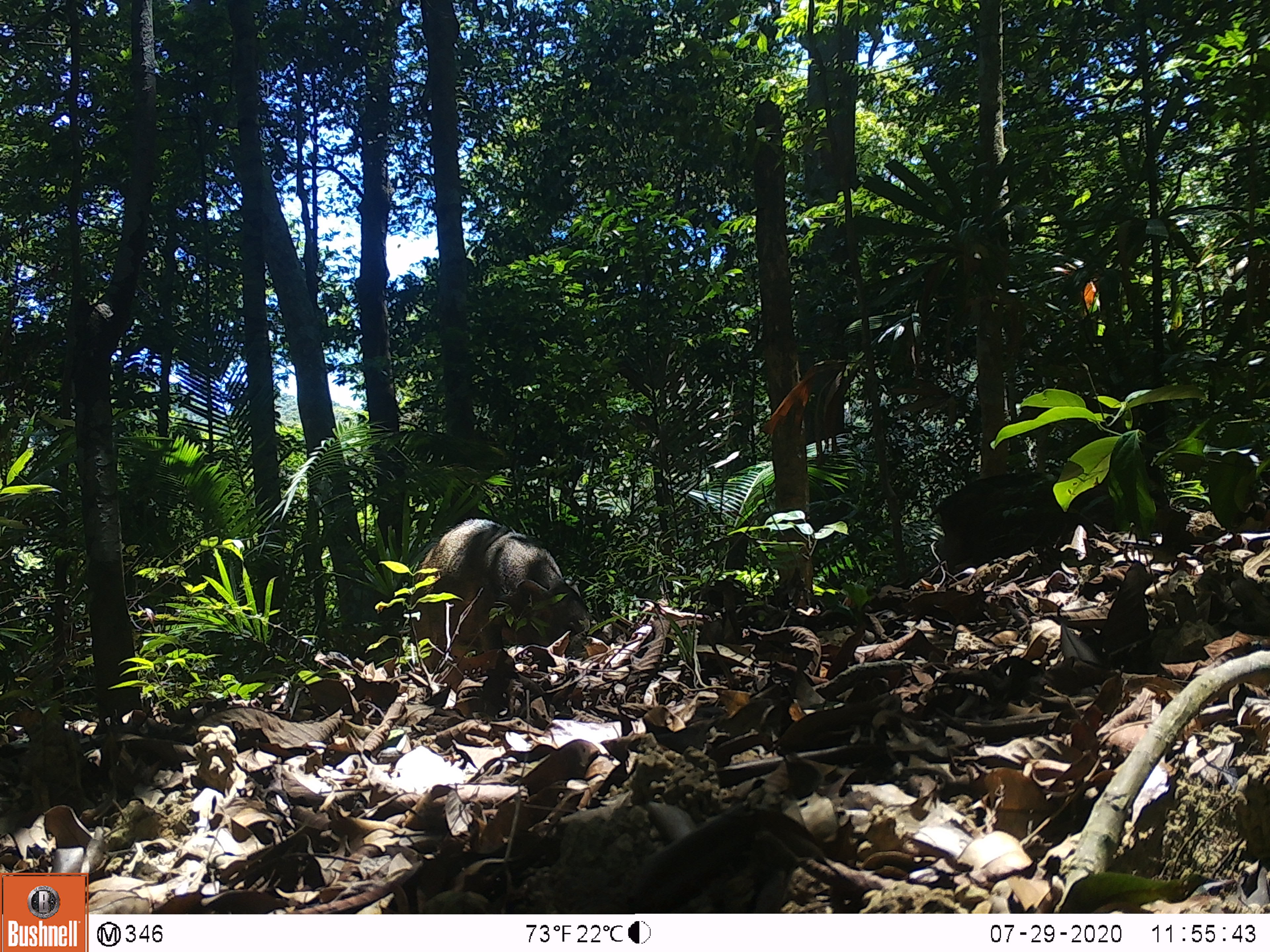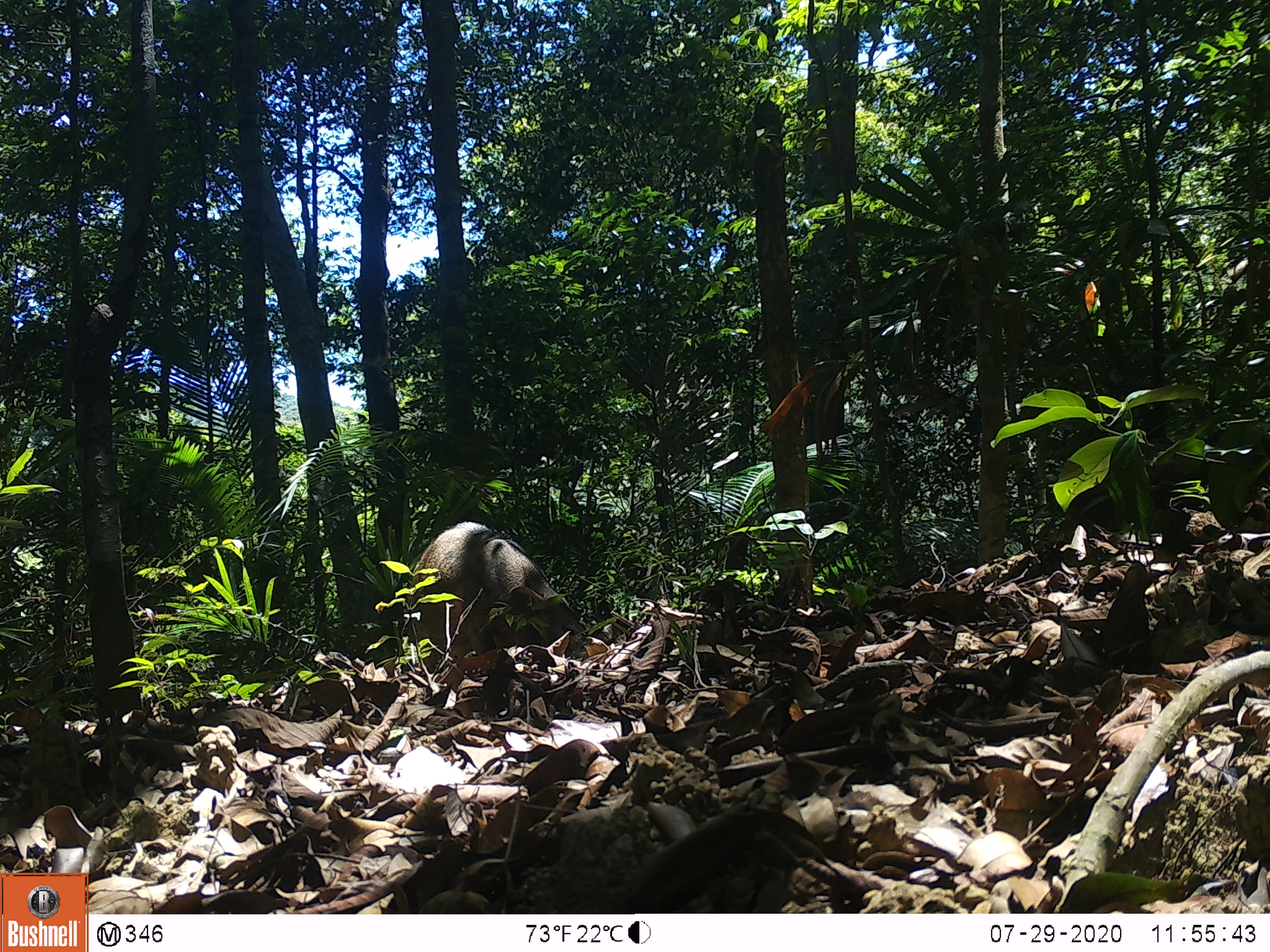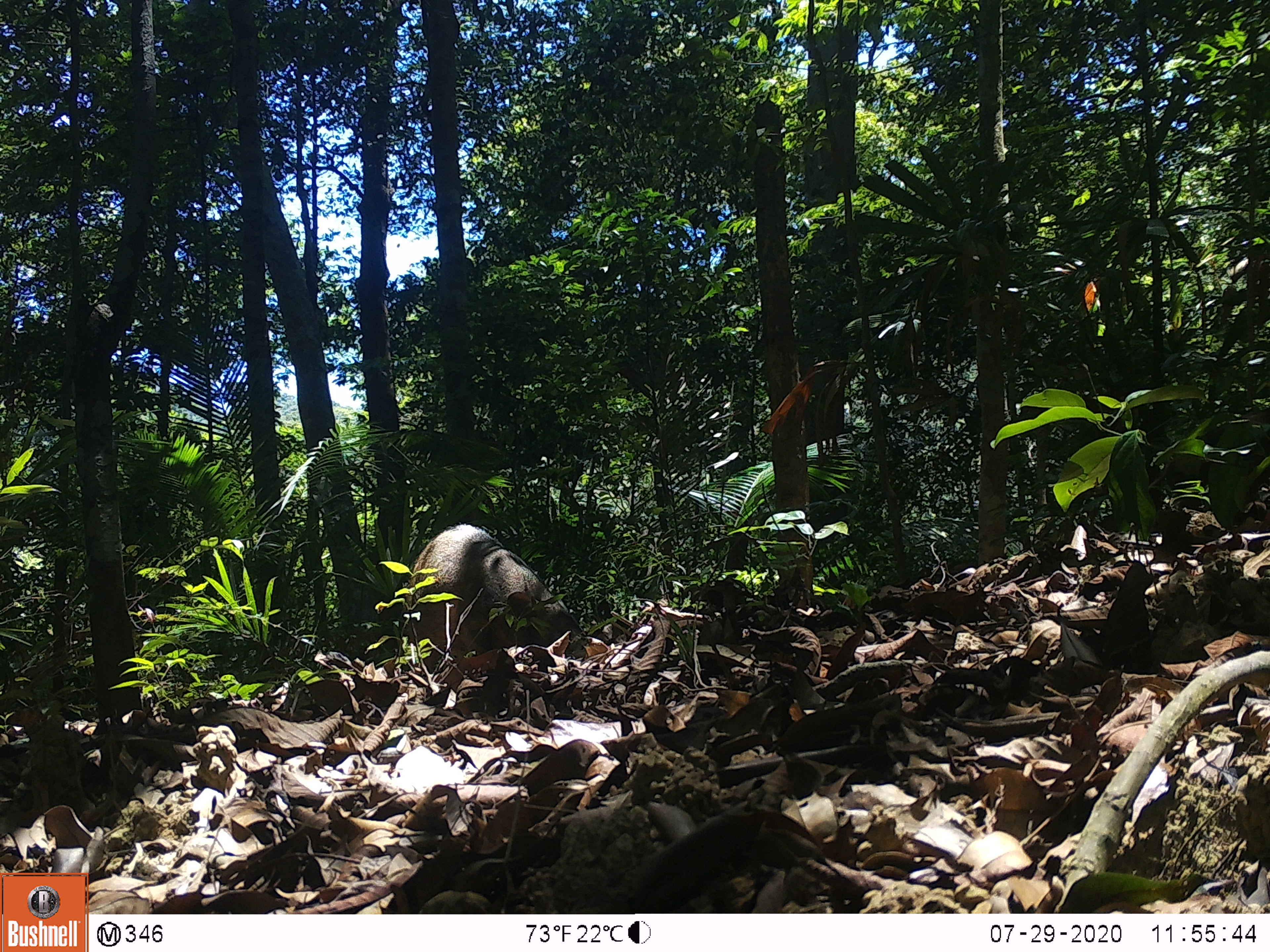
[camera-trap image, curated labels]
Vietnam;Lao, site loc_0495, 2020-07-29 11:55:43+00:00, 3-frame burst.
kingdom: Animalia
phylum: Chordata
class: Mammalia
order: Artiodactyla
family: Suidae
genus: Sus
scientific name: Sus scrofa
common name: eurasian wild pig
Eurasian wild pig (Sus scrofa). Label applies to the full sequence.